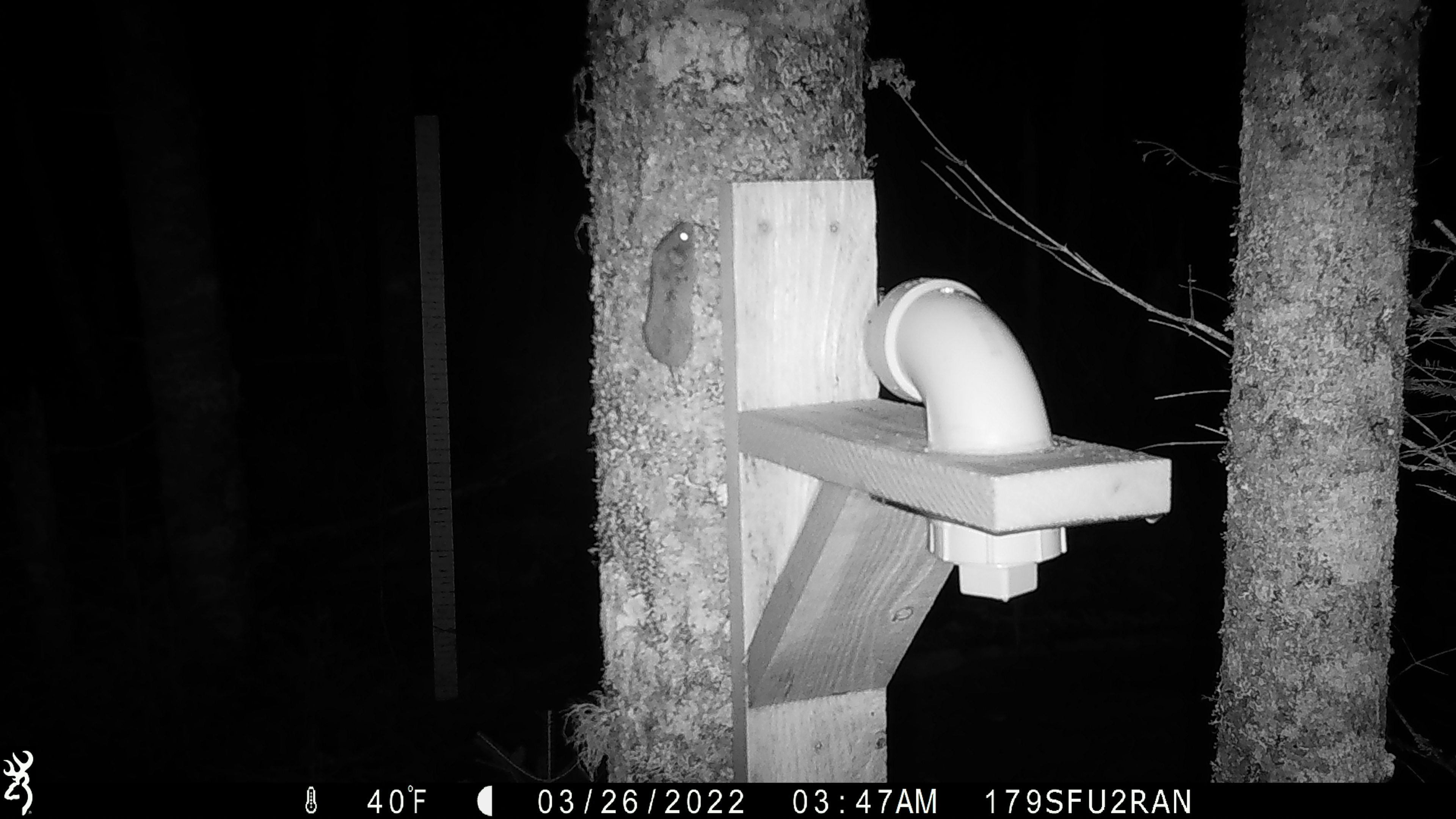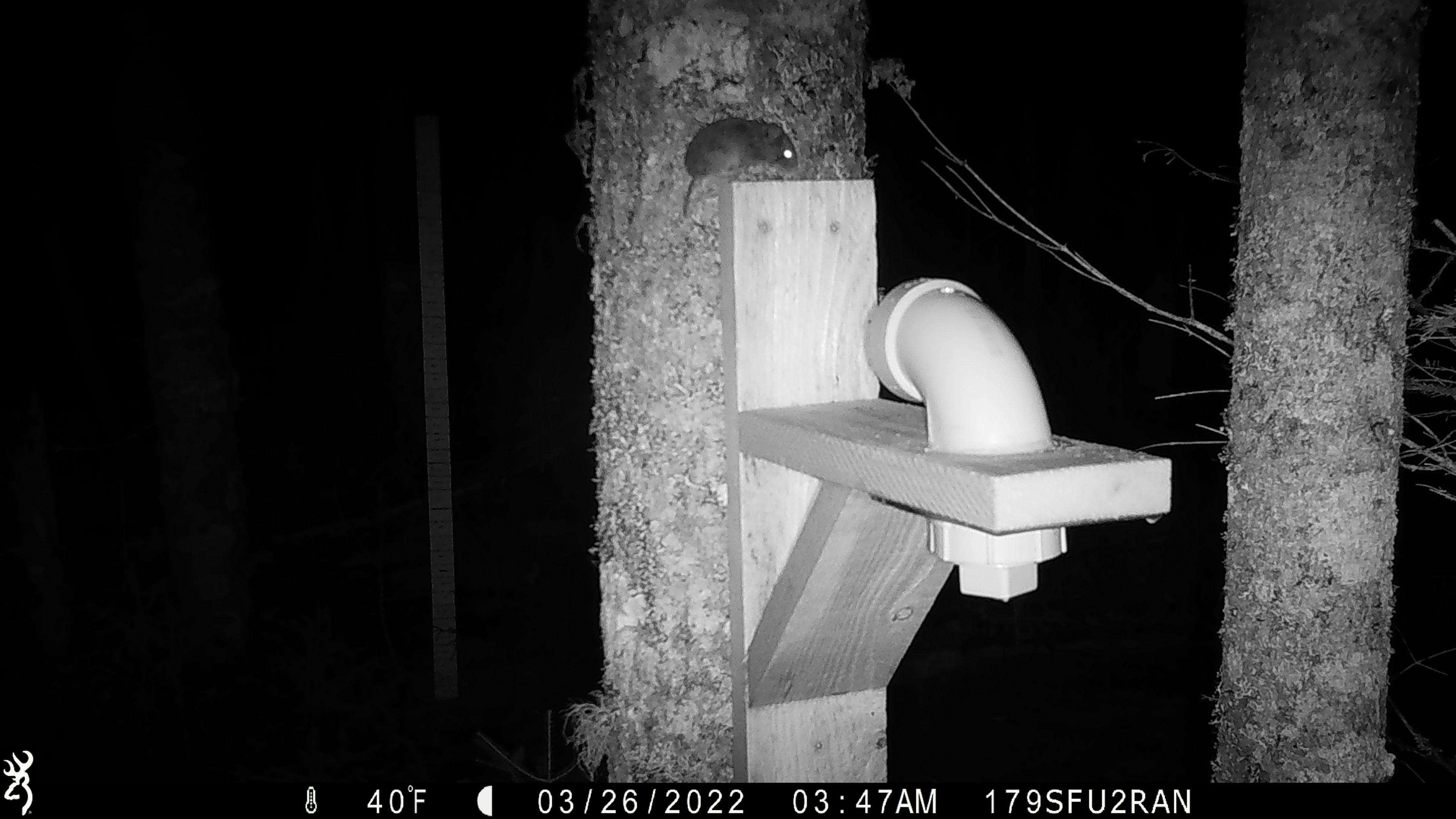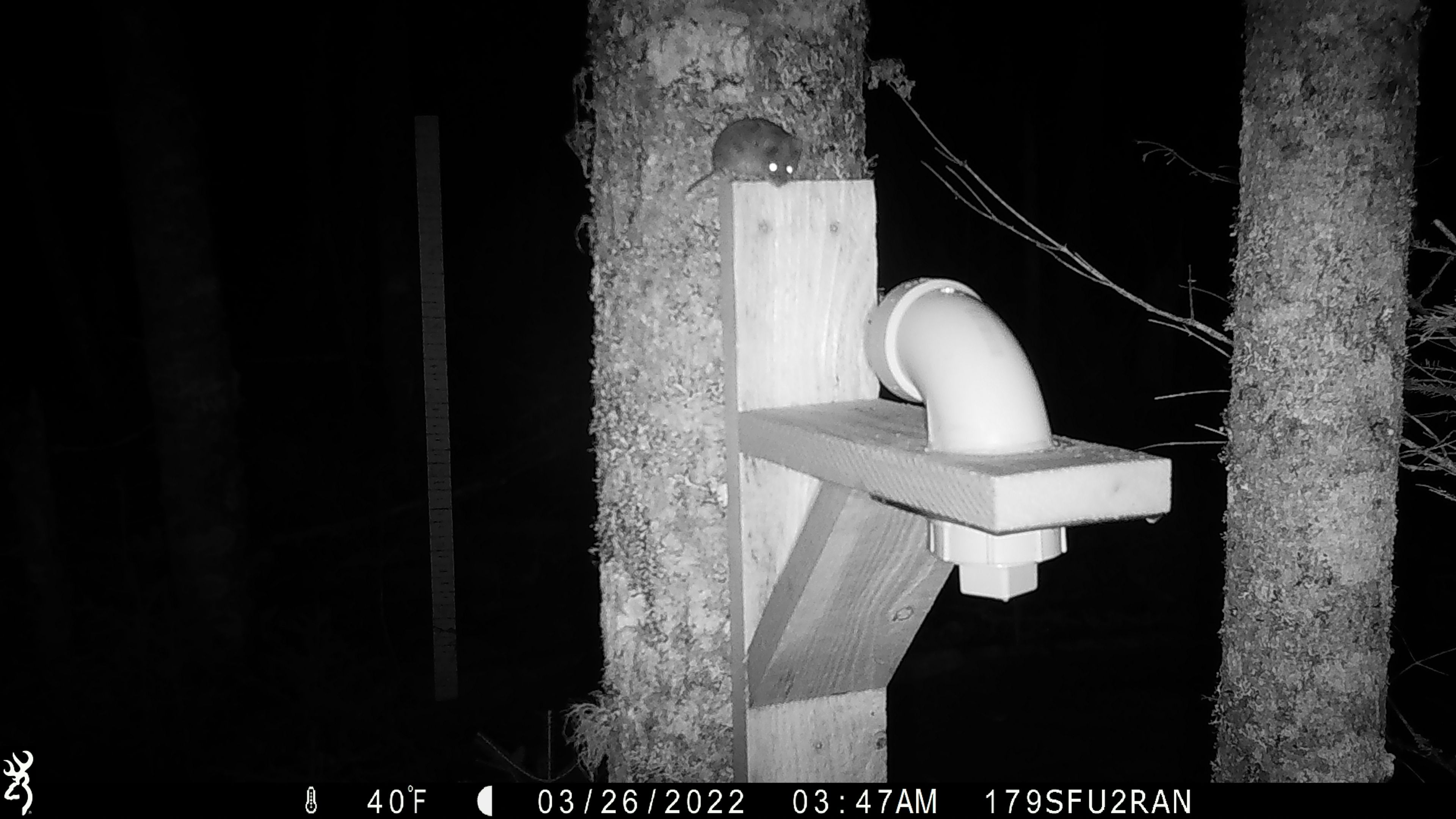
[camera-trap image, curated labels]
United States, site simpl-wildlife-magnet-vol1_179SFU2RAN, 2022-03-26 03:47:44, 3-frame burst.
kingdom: Animalia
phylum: Chordata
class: Mammalia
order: Rodentia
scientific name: Rodentia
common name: mouse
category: mouse sp.